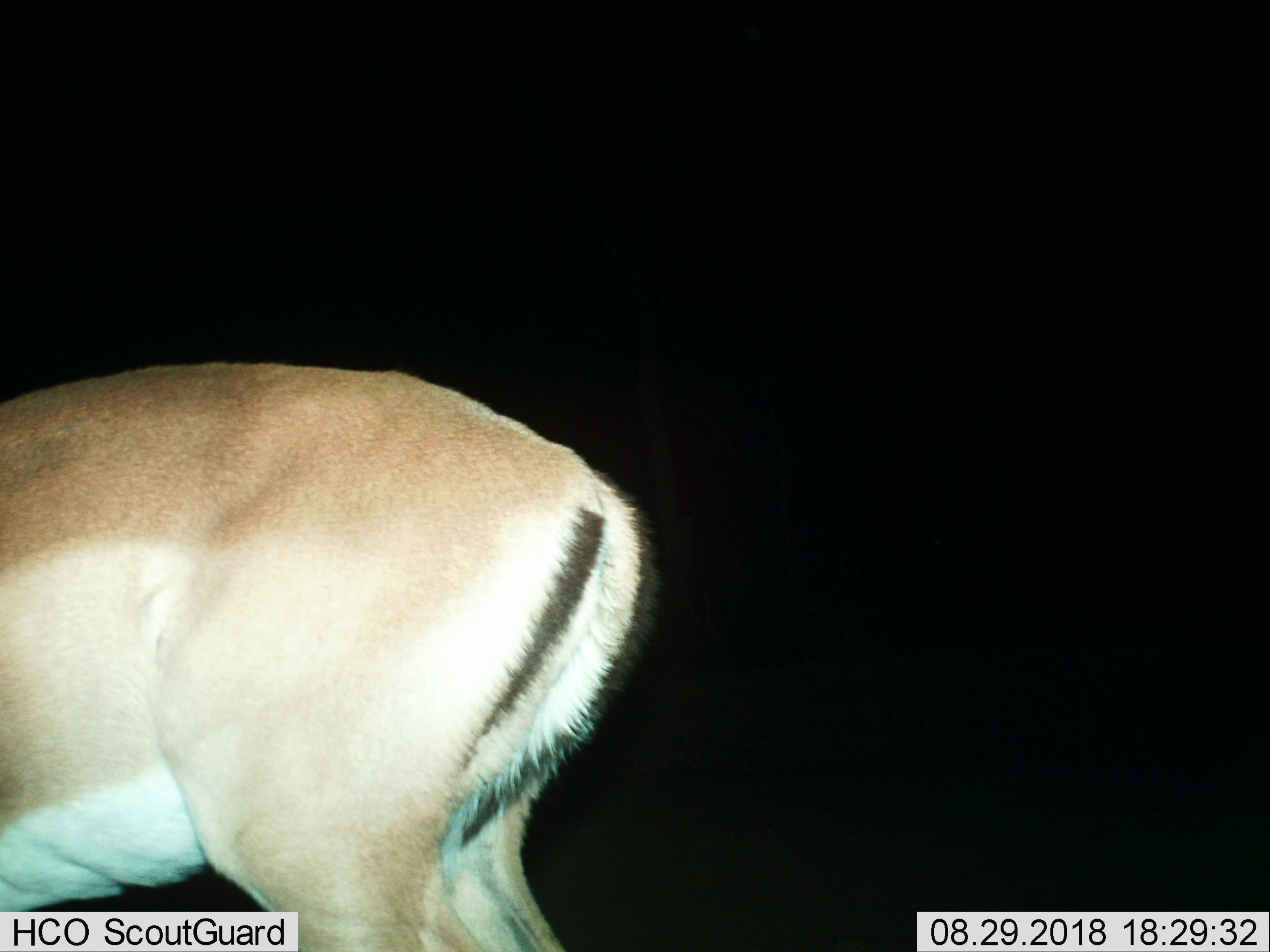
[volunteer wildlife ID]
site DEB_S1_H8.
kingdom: Animalia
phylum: Chordata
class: Mammalia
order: Artiodactyla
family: Bovidae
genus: Aepyceros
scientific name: Aepyceros melampus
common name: impala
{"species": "impala (Aepyceros melampus)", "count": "1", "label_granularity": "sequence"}